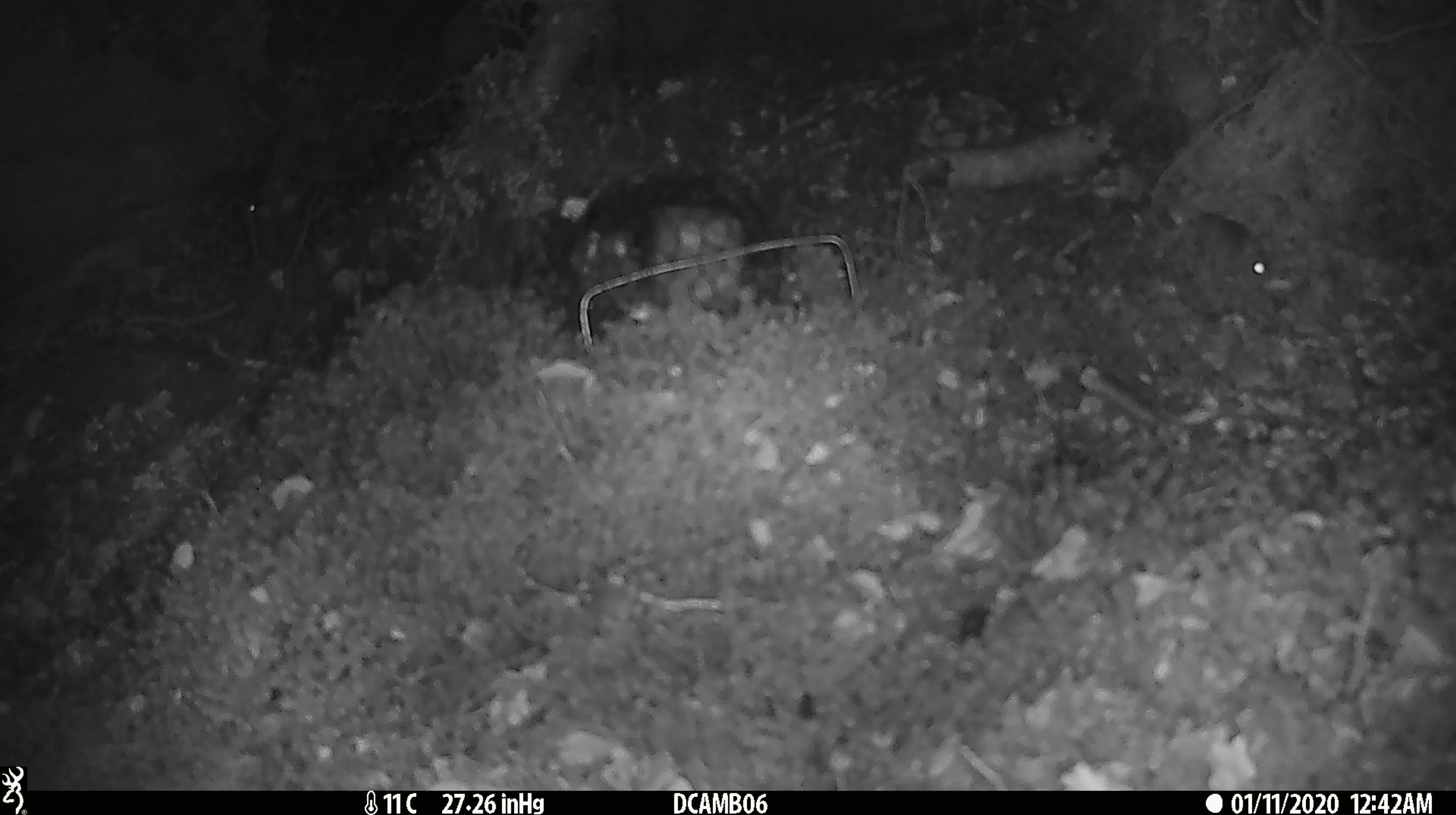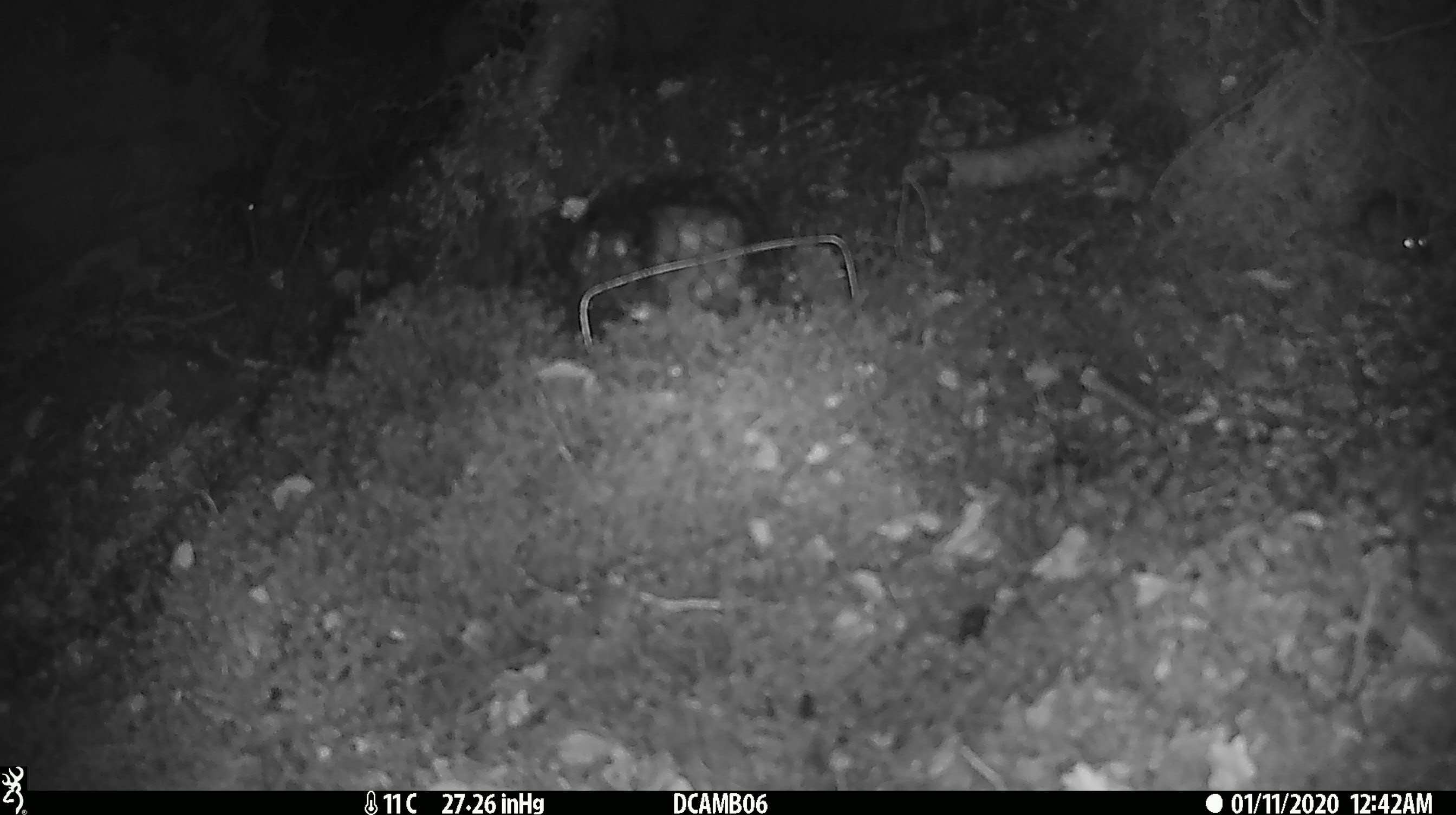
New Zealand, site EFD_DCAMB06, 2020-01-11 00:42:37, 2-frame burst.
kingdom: Animalia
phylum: Chordata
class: Mammalia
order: Rodentia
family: Muridae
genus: Mus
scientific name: Mus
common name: mouse